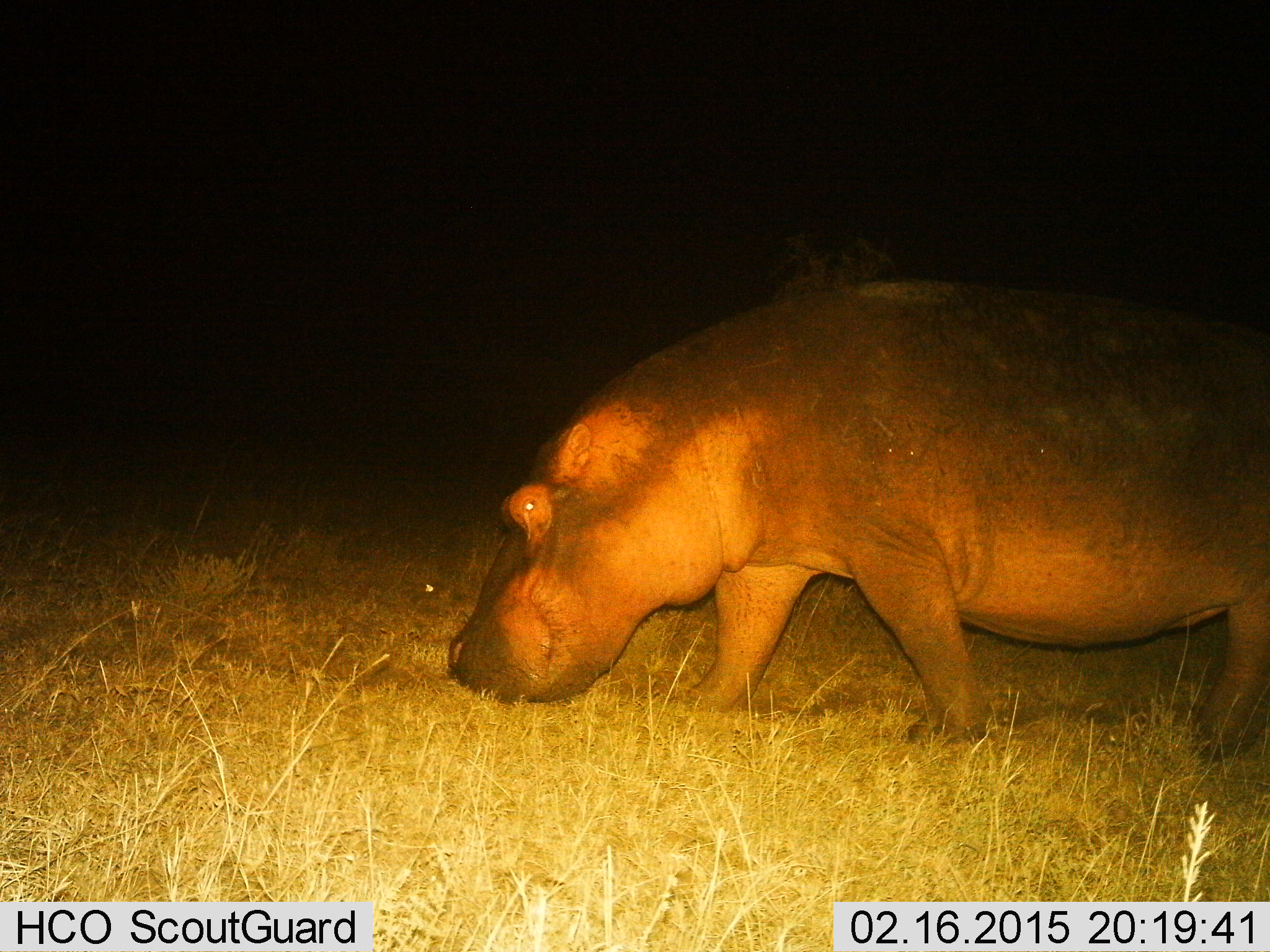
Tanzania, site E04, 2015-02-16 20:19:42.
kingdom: Animalia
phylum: Chordata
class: Mammalia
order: Artiodactyla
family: Hippopotamidae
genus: Hippopotamus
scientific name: Hippopotamus amphibius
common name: hippopotamus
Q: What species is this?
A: Hippopotamus (Hippopotamus amphibius).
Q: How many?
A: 1.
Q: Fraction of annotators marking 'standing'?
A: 10%.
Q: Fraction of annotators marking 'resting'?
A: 0%.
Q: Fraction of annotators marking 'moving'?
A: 50%.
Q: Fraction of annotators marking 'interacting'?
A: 0%.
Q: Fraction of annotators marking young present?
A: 0%.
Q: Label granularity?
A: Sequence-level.